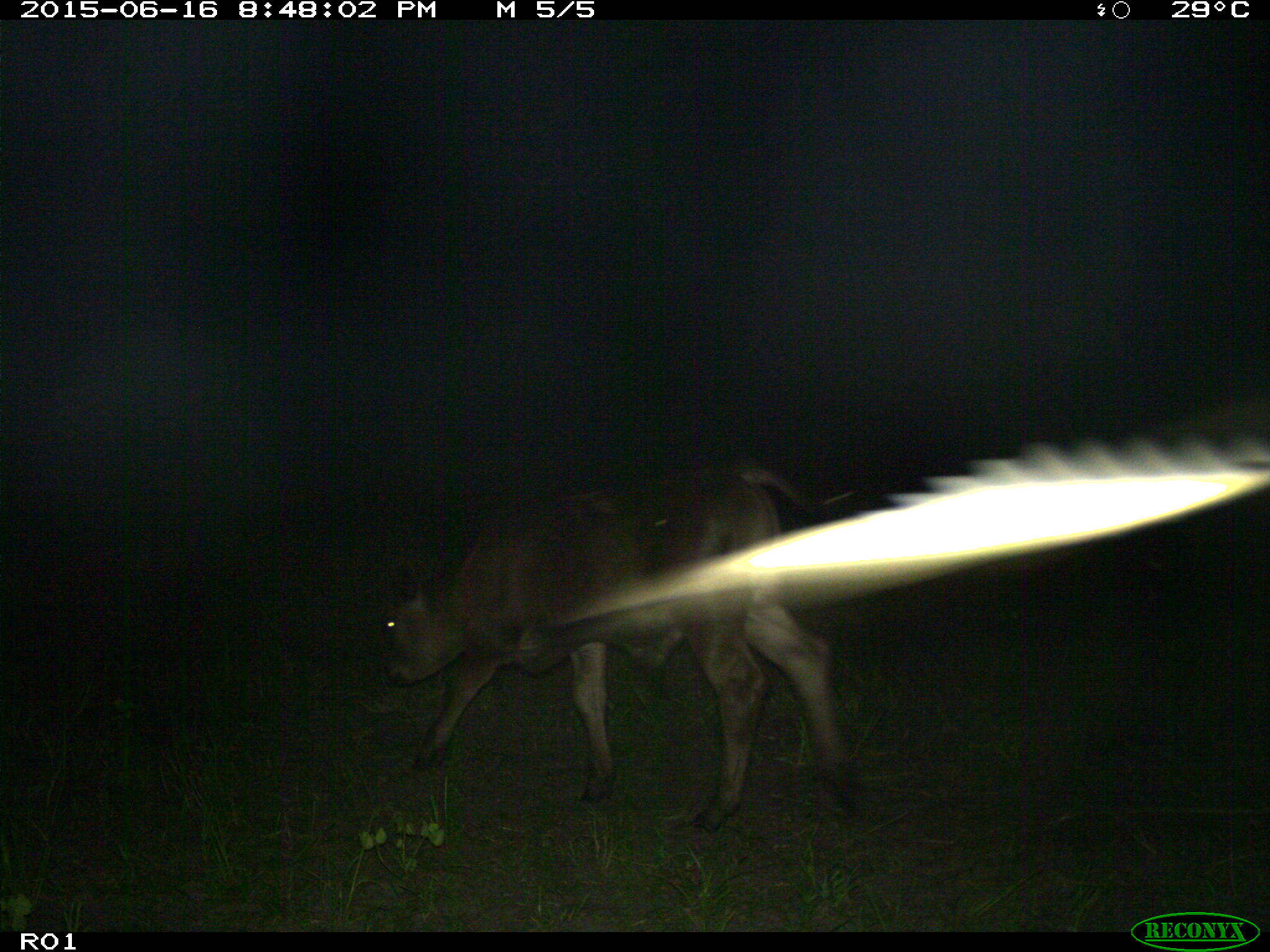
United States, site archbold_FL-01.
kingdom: Animalia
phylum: Chordata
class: Mammalia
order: Artiodactyla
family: Bovidae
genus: Bos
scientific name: Bos taurus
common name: domestic cow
Bos taurus (domestic cow).